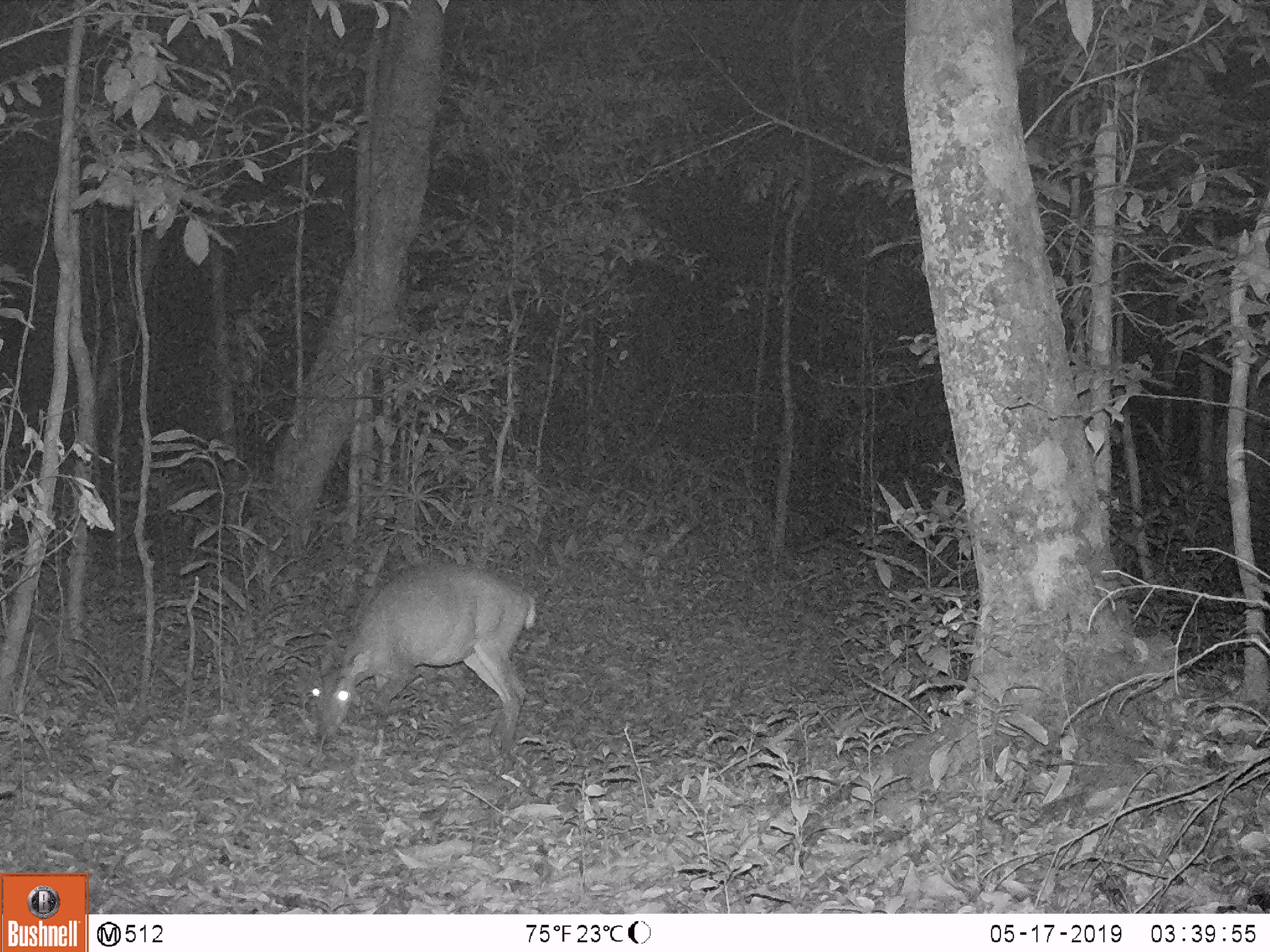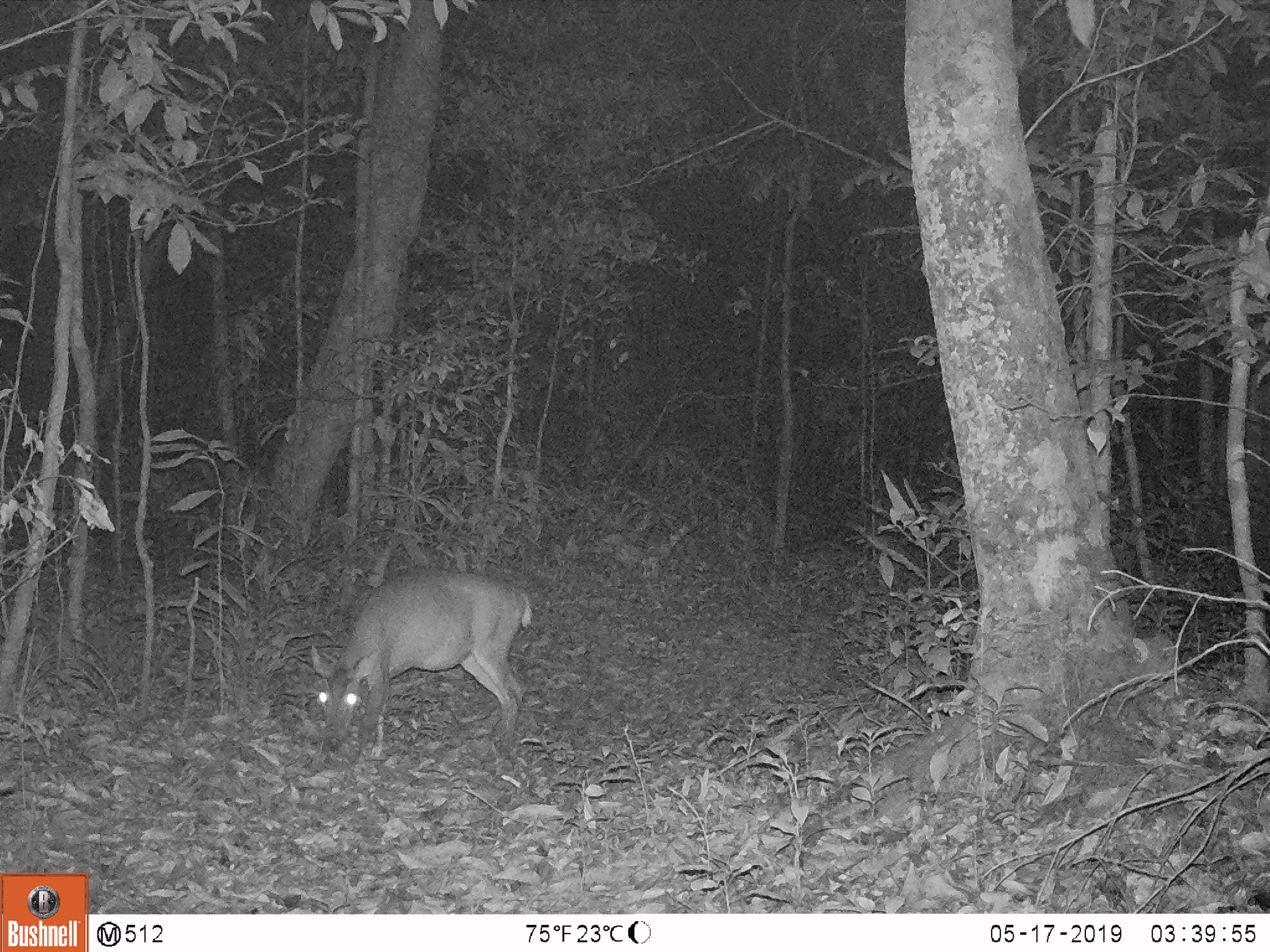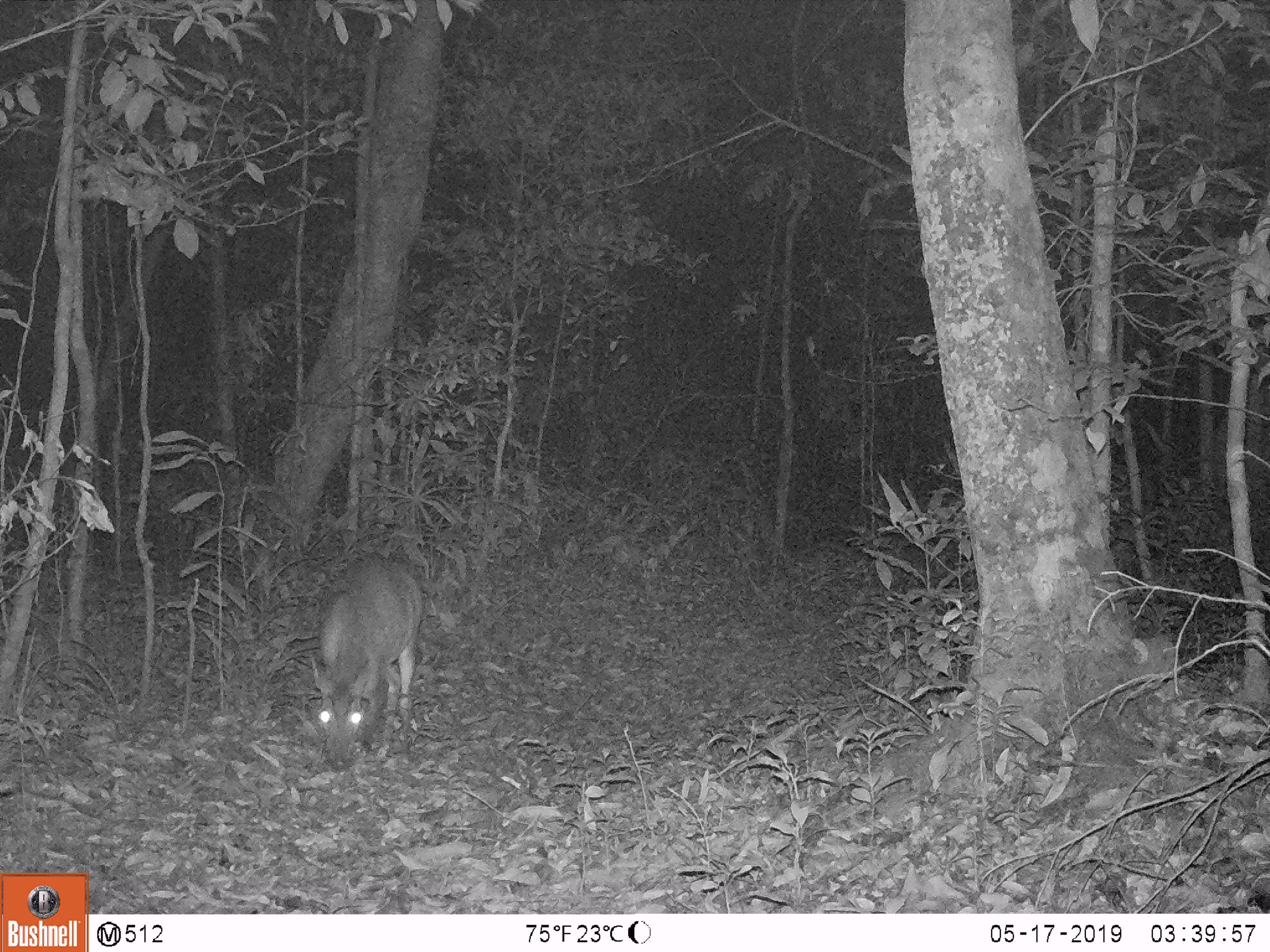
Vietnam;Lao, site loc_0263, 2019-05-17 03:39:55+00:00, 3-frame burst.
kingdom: Animalia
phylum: Chordata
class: Mammalia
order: Artiodactyla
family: Cervidae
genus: Muntiacus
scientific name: Muntiacus vuquangensis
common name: large-antlered muntjac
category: large antlered muntjac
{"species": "large antlered muntjac (large-antlered muntjac) (Muntiacus vuquangensis)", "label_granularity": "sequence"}